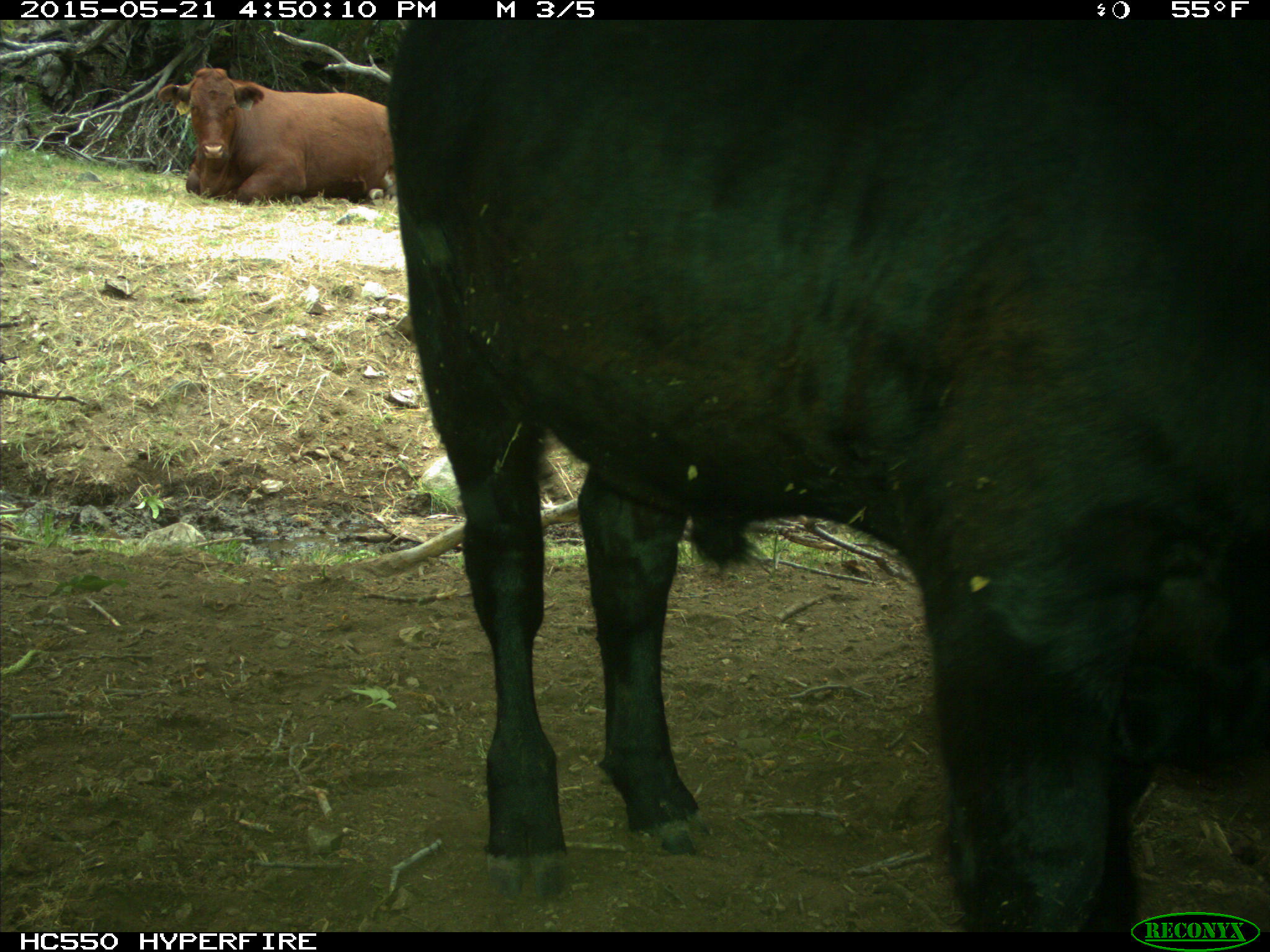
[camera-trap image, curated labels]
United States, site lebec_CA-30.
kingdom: Animalia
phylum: Chordata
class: Mammalia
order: Artiodactyla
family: Bovidae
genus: Bos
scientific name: Bos taurus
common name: domestic cow